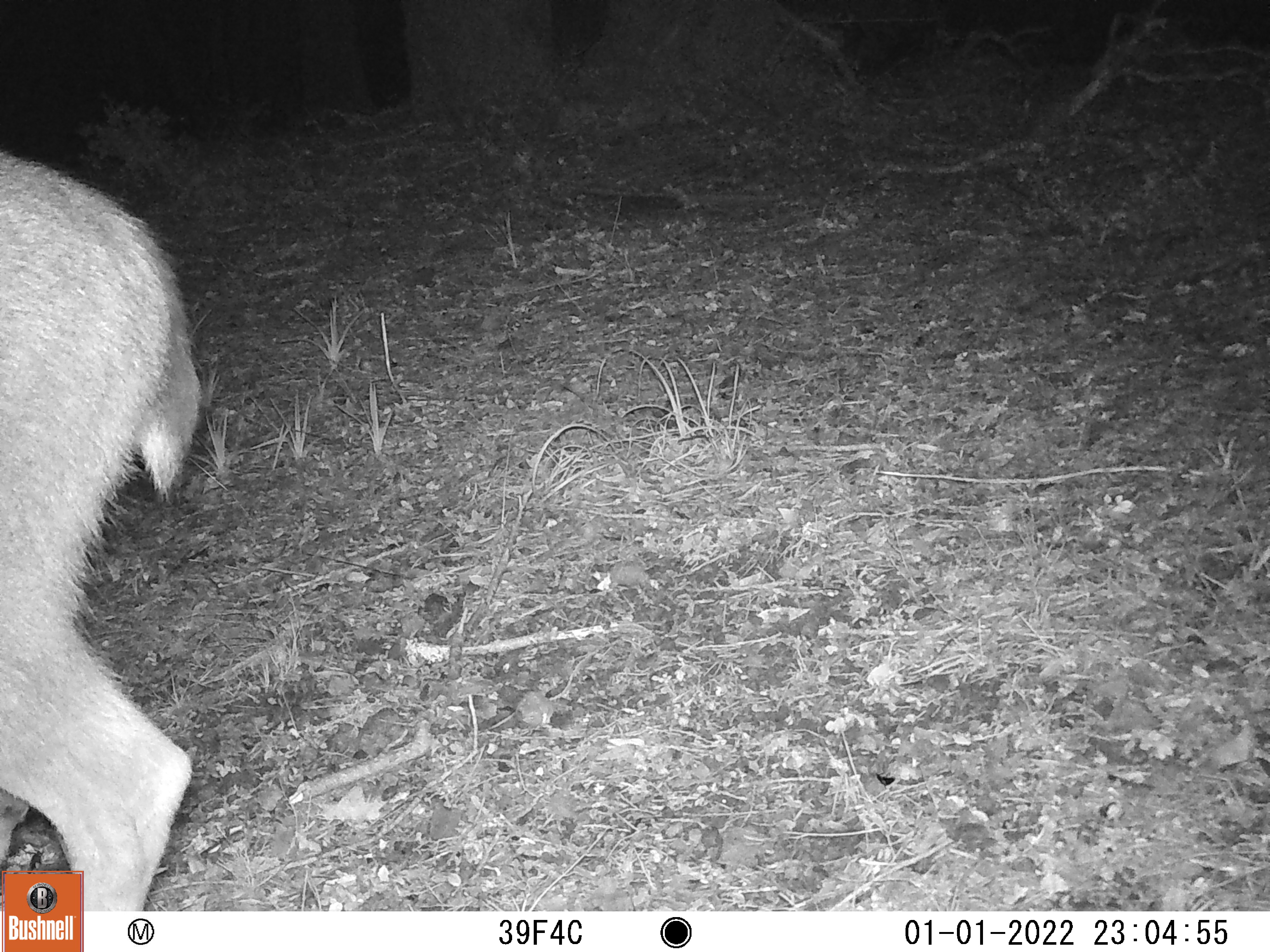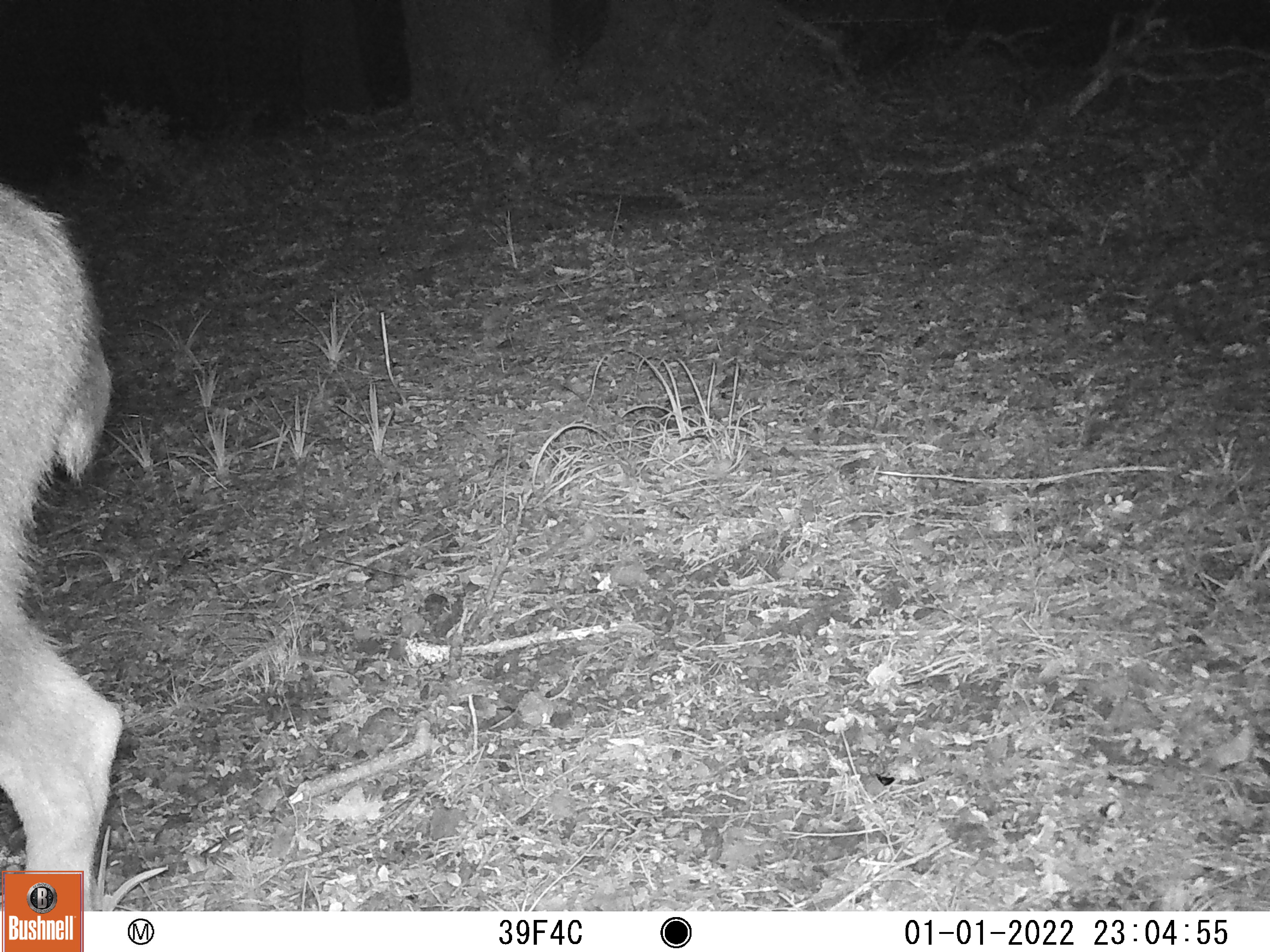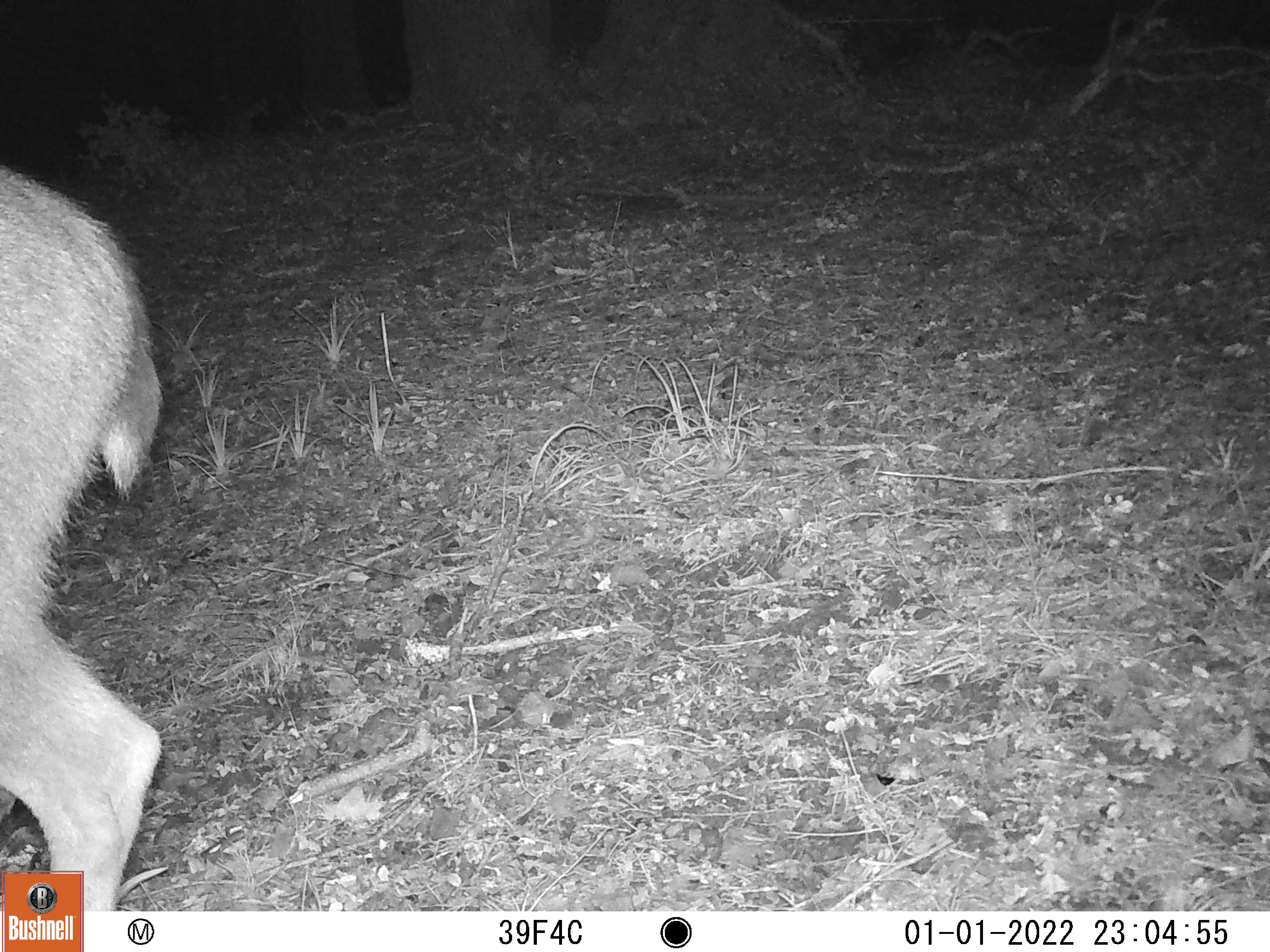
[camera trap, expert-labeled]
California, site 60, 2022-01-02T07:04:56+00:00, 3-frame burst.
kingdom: Animalia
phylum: Chordata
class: Mammalia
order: Artiodactyla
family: Cervidae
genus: Odocoileus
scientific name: Odocoileus hemionus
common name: mule deer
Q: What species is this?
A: Mule deer (Odocoileus hemionus).